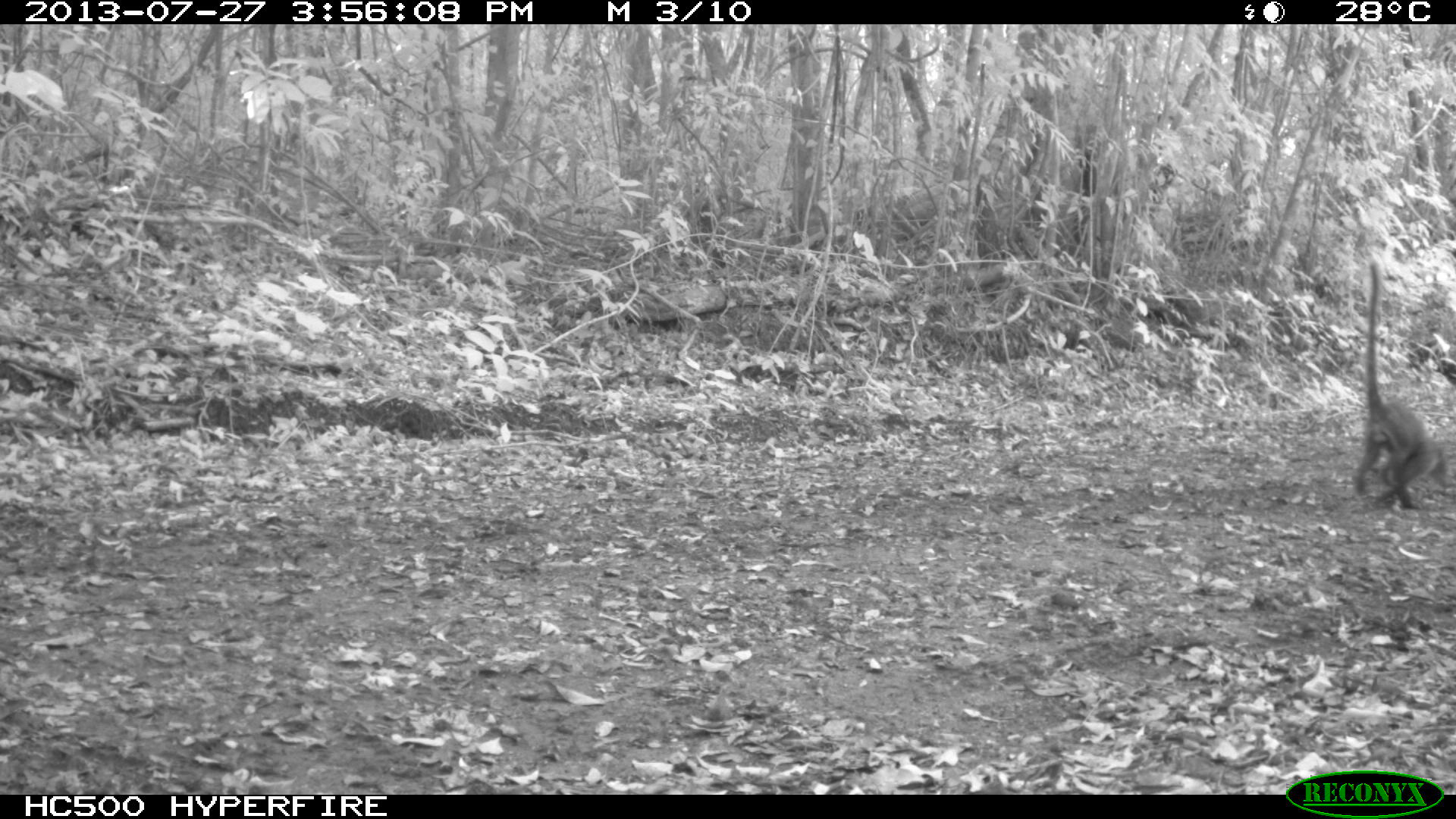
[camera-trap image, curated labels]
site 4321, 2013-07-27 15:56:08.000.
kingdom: Animalia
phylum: Chordata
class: Mammalia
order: Carnivora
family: Procyonidae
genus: Nasua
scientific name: Nasua narica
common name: white-nosed coati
Nasua narica (white-nosed coati), count 1, sex male.